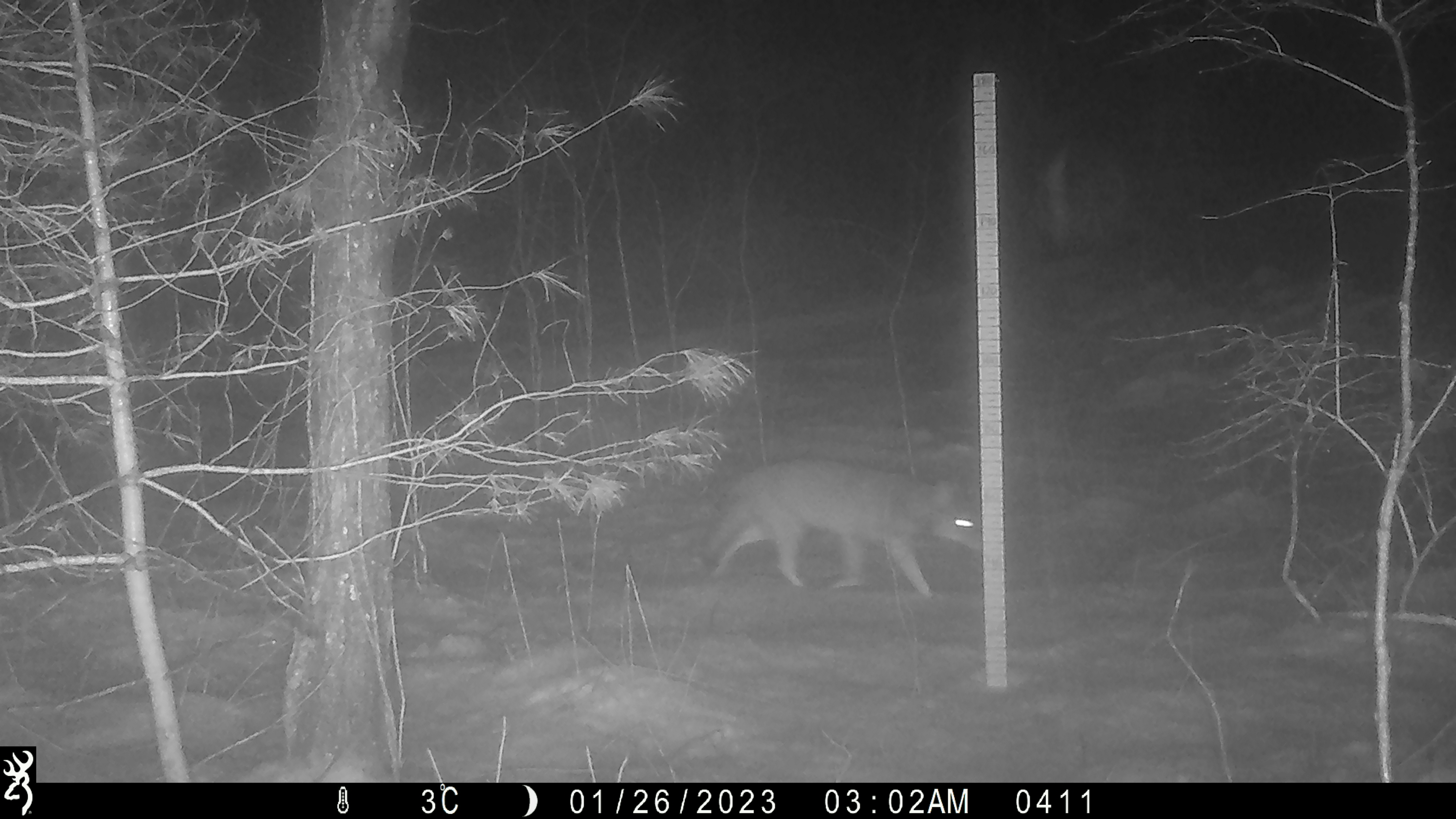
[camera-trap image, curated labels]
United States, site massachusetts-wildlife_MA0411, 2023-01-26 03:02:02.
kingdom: Animalia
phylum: Chordata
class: Mammalia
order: Carnivora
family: Canidae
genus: Canis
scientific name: Canis latrans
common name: coyote